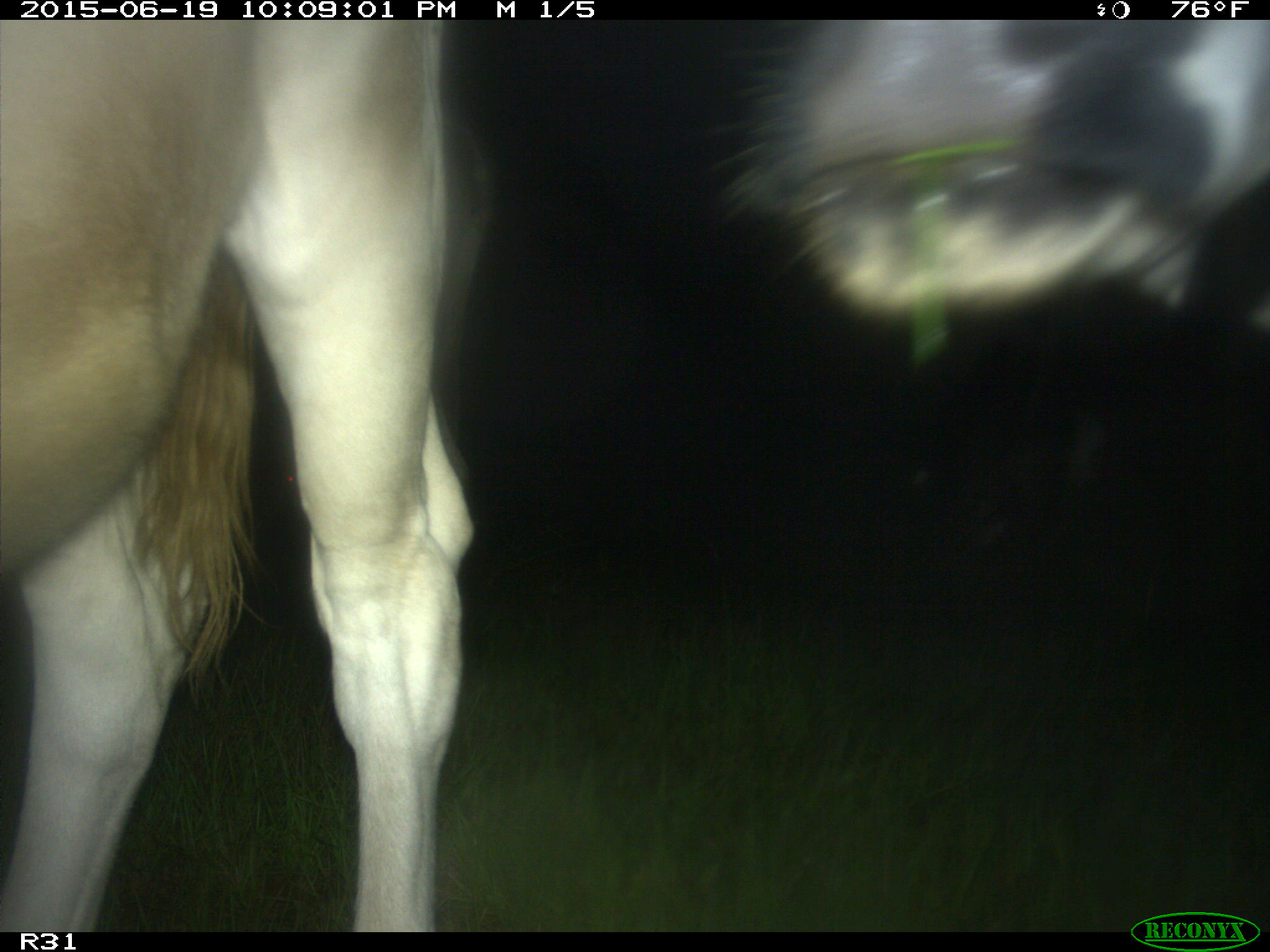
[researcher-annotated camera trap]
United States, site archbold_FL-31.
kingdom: Animalia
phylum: Chordata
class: Mammalia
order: Artiodactyla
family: Bovidae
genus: Bos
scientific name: Bos taurus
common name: domestic cow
Bos taurus (domestic cow).